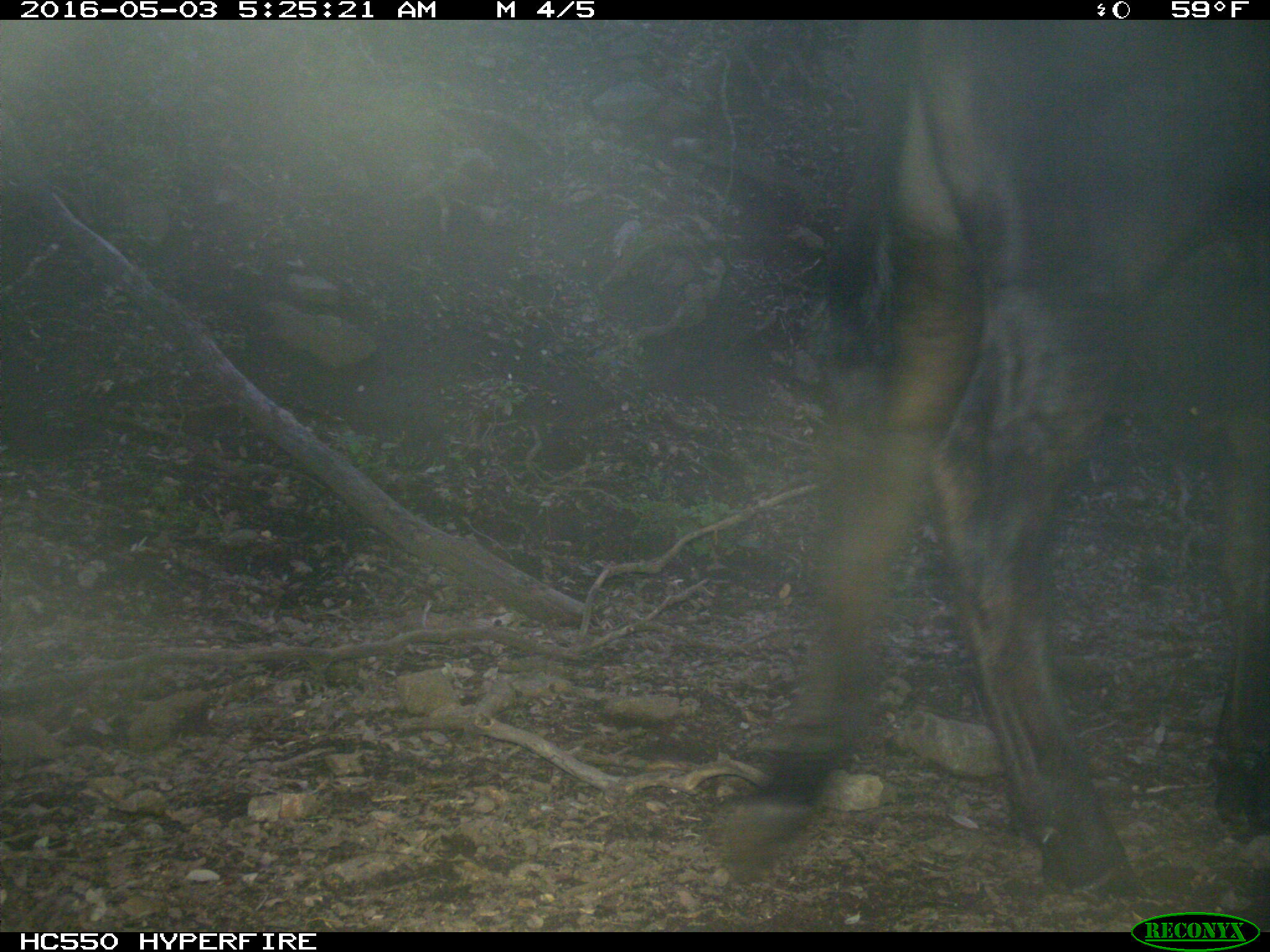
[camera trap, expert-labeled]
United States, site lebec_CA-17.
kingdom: Animalia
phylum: Chordata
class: Mammalia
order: Artiodactyla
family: Bovidae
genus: Bos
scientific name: Bos taurus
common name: domestic cow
Bos taurus (domestic cow).